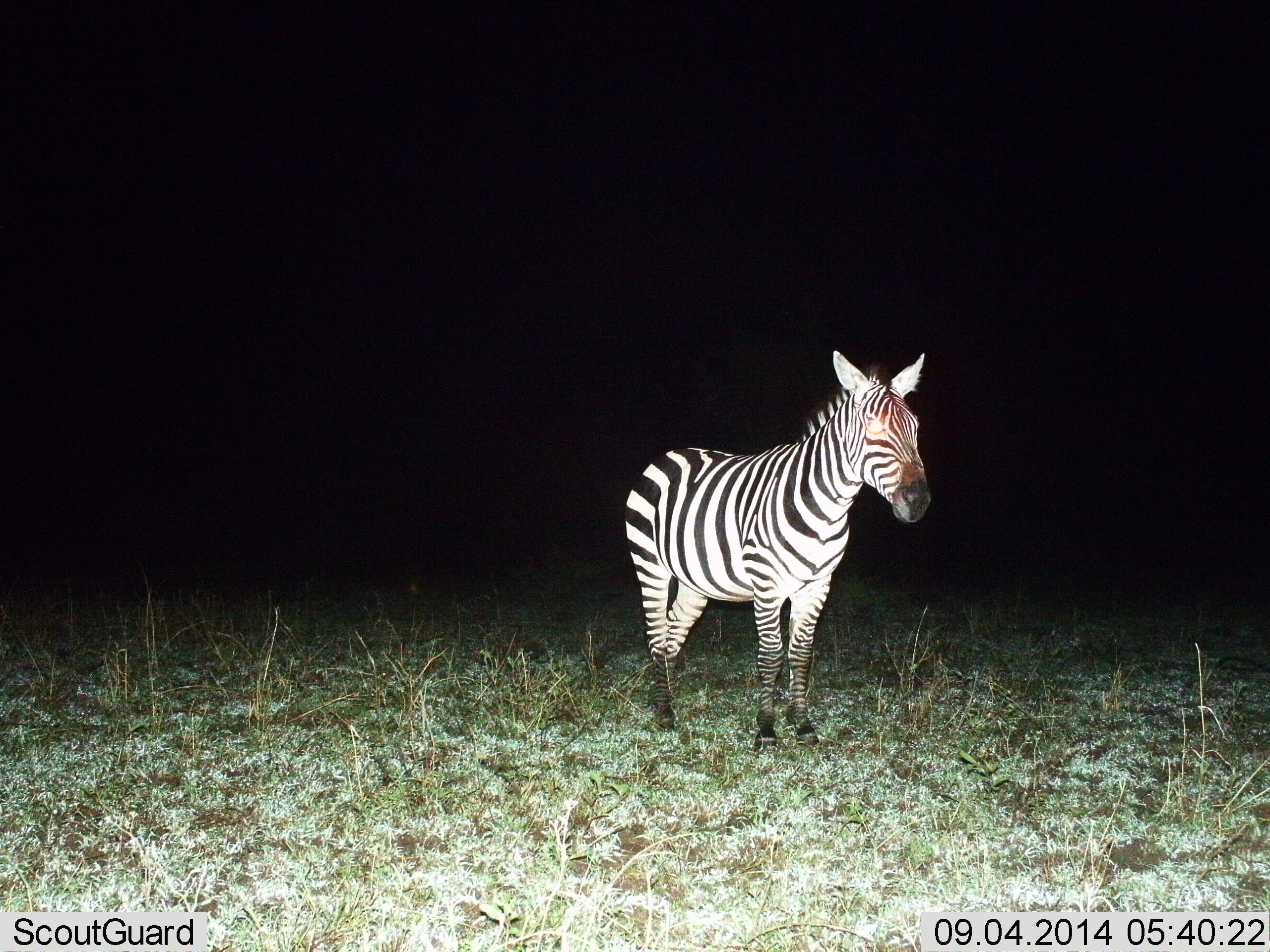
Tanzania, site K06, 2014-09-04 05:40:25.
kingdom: Animalia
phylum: Chordata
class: Mammalia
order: Perissodactyla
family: Equidae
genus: Equus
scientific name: Equus quagga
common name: plains zebra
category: zebra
Zebra (plains zebra) (Equus quagga), count 1. Behavior (volunteer vote fractions): standing 100%, resting 0%, moving 0%, interacting 0%. Young present (vote fraction): 0%. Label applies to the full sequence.